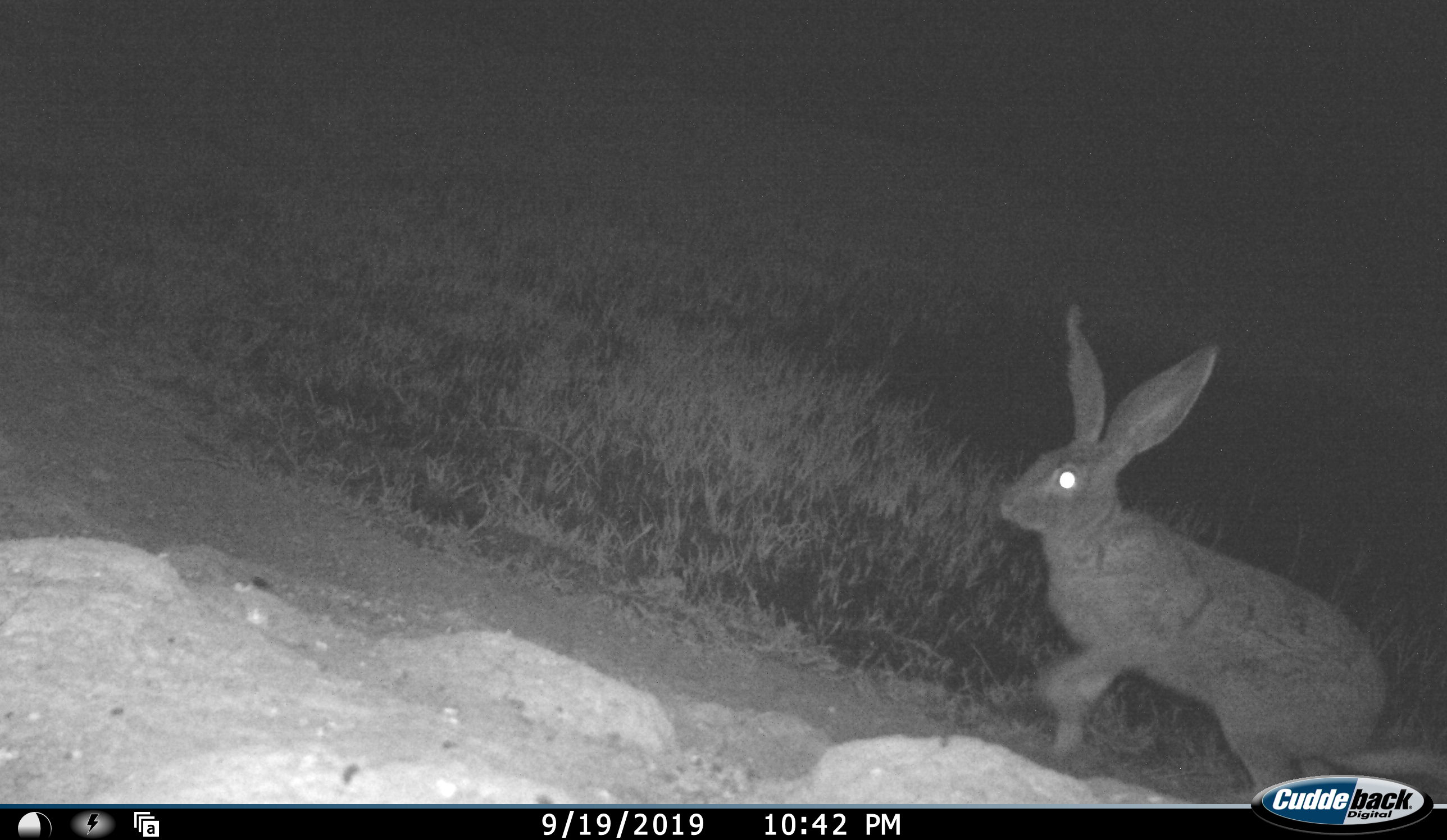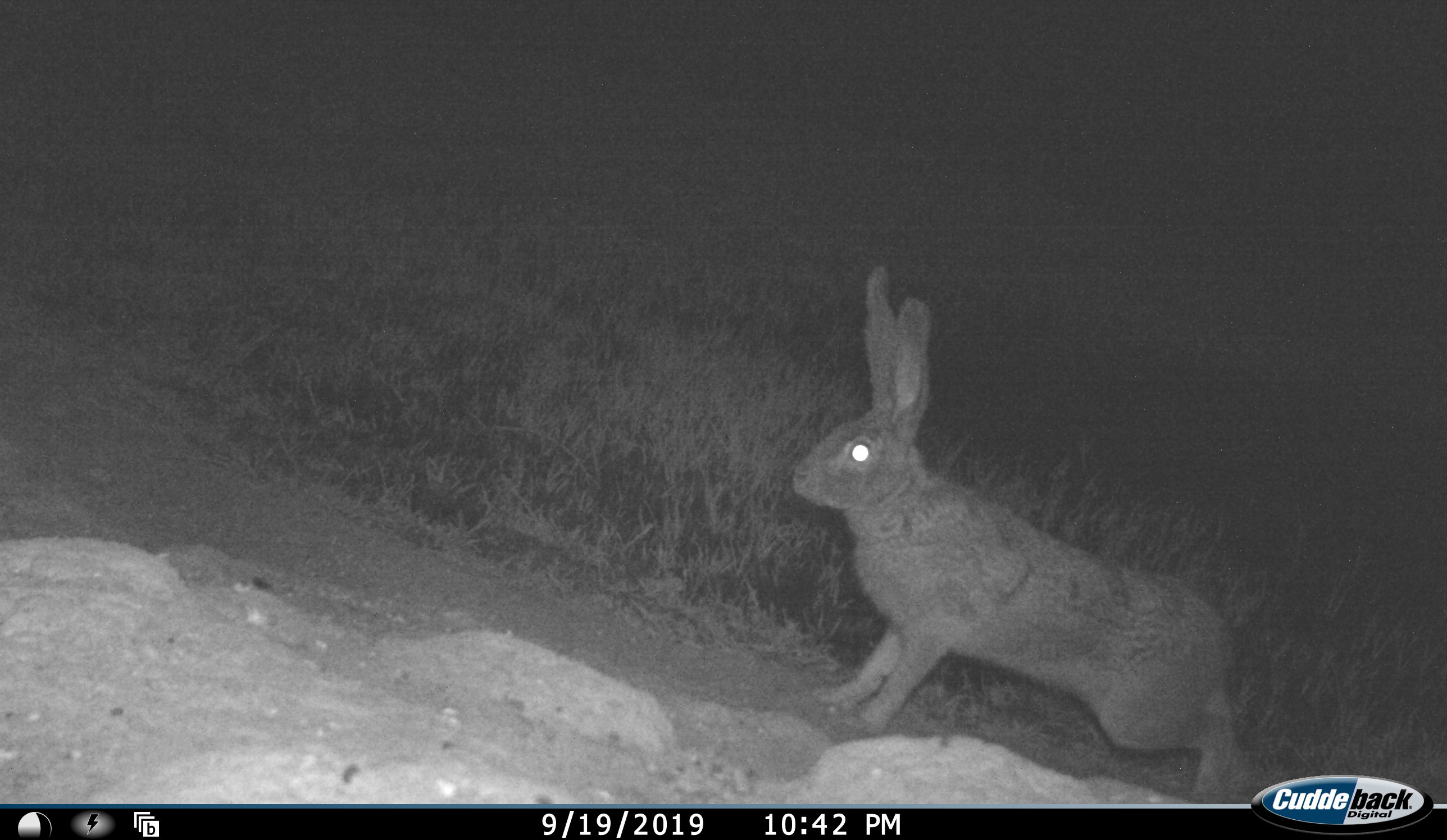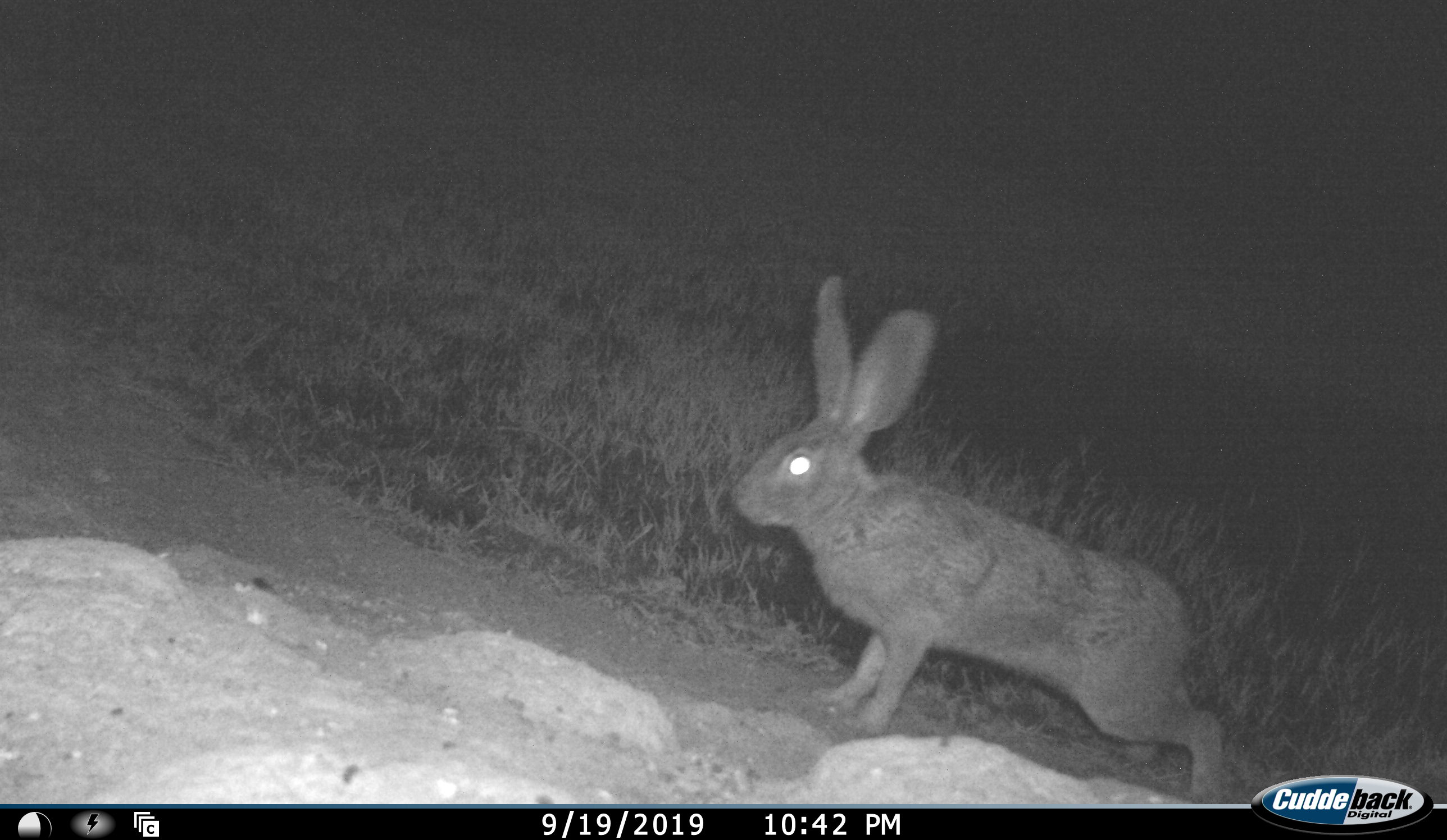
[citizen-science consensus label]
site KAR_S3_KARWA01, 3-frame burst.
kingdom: Animalia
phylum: Chordata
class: Mammalia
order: Lagomorpha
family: Leporidae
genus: Lepus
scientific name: Lepus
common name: hare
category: hareunknown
Hareunknown (hare) (Lepus), count 1. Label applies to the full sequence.